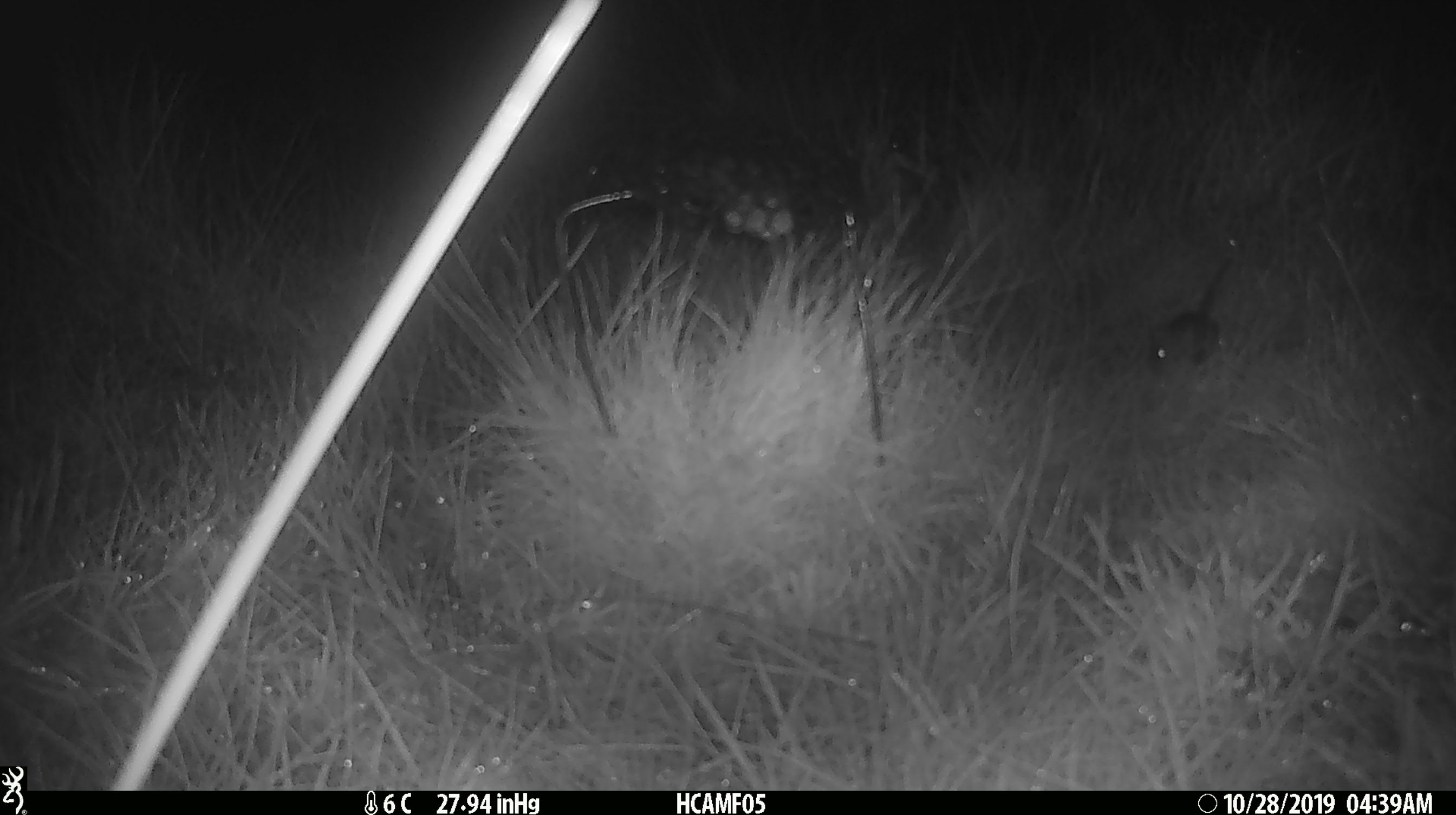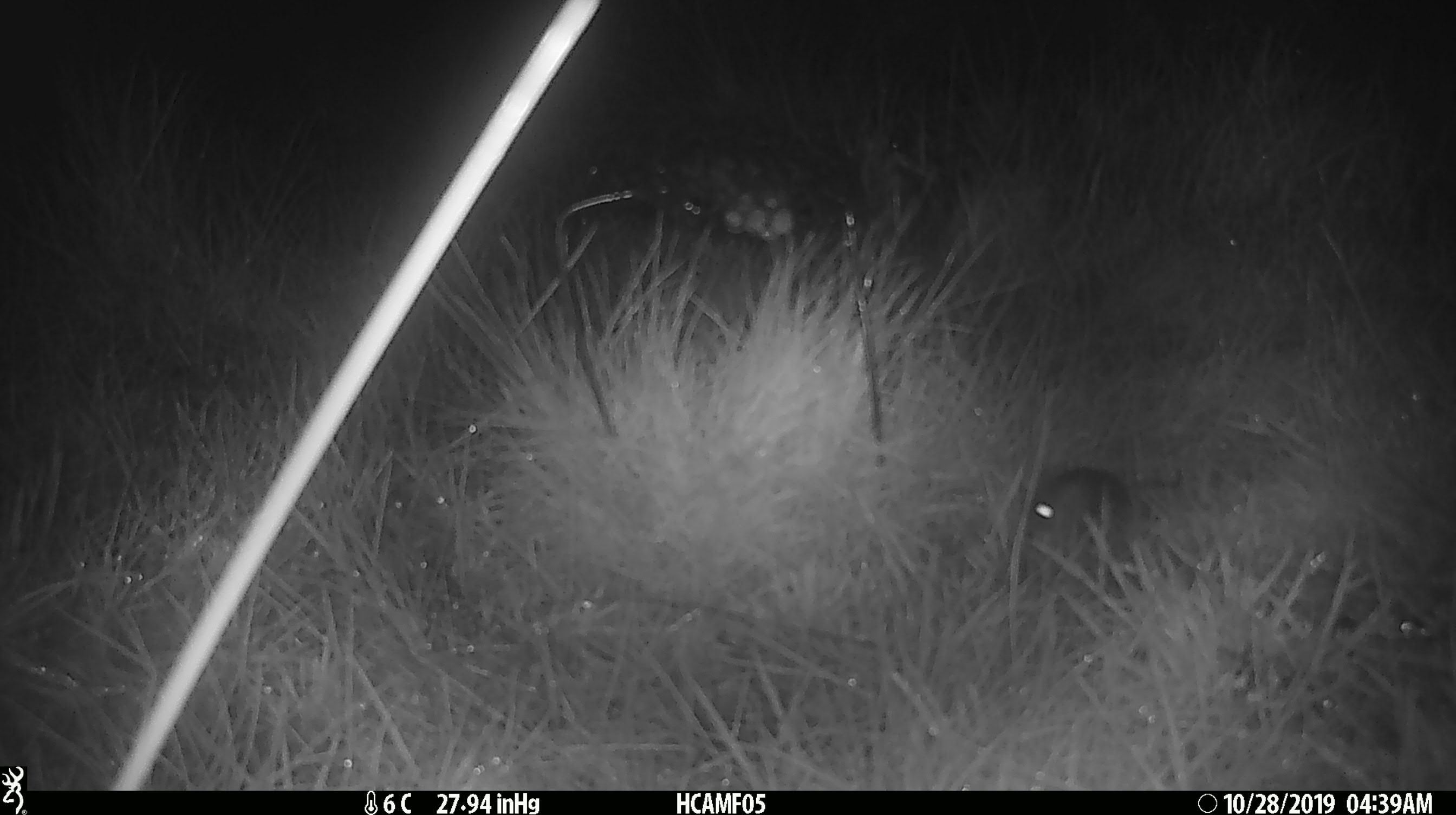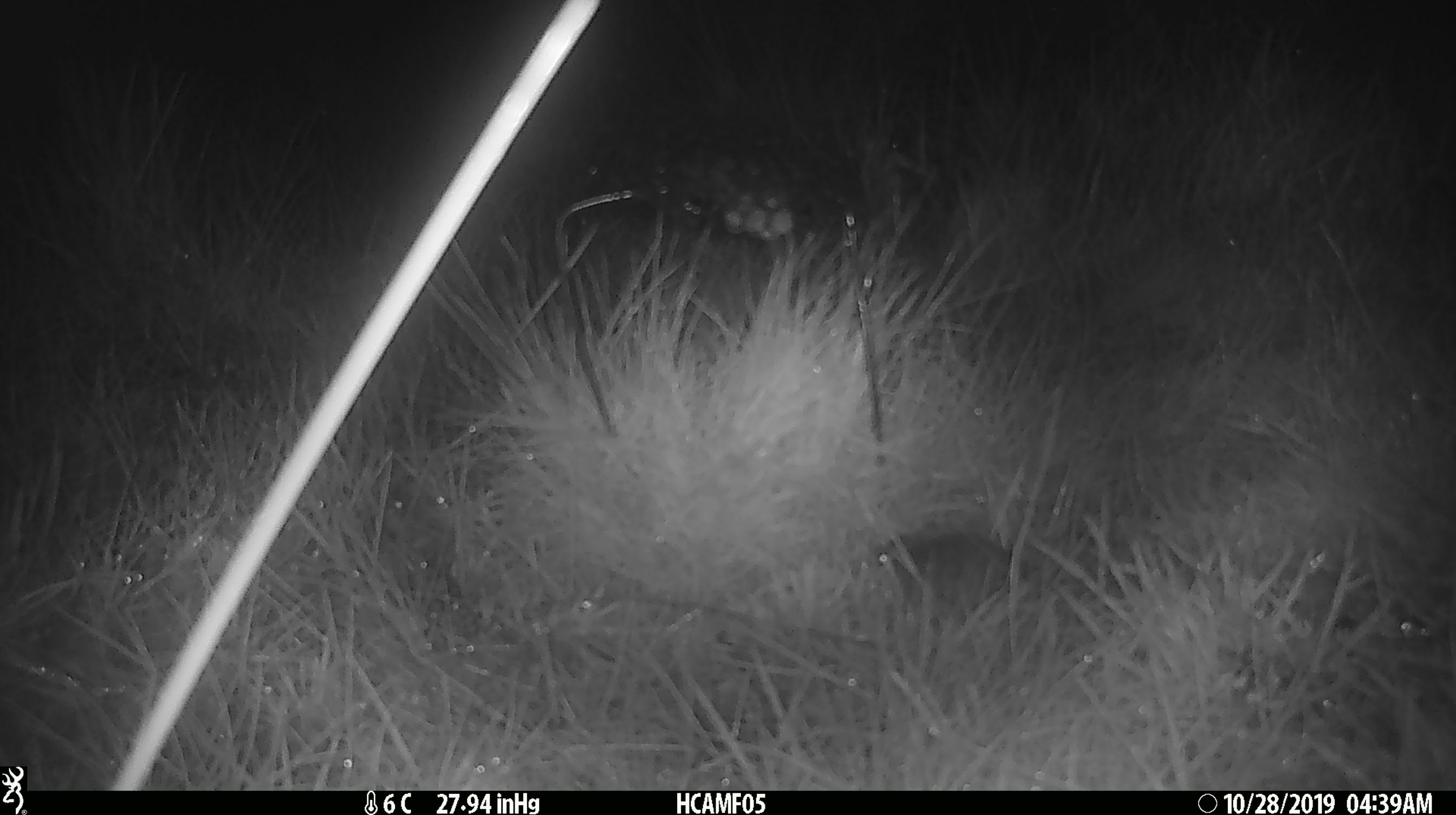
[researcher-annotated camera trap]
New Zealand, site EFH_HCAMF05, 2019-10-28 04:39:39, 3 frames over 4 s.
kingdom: Animalia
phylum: Chordata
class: Mammalia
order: Rodentia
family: Muridae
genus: Mus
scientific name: Mus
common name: mouse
Mouse (Mus).